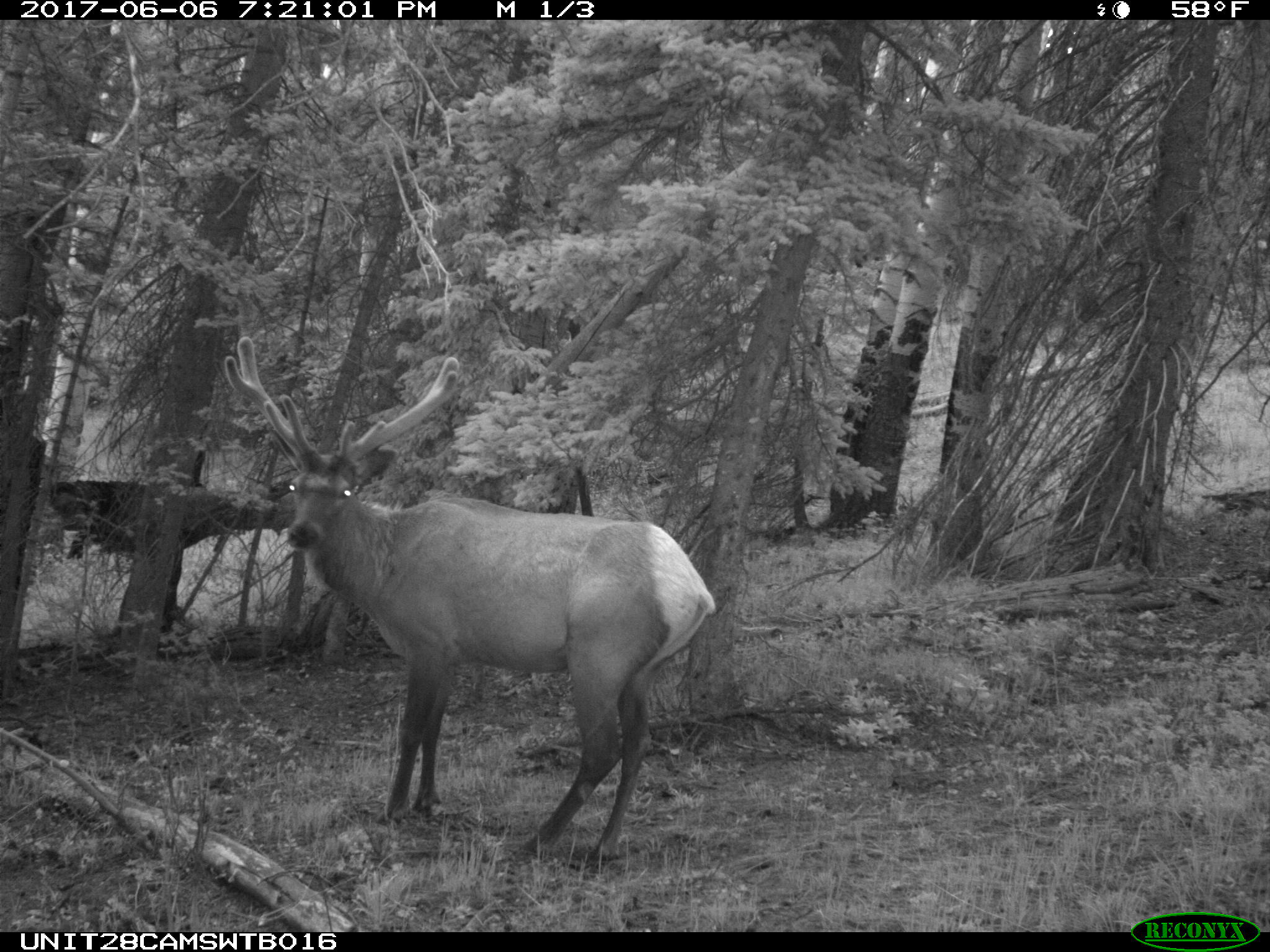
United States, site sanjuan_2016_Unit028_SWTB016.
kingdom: Animalia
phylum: Chordata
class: Mammalia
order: Artiodactyla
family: Cervidae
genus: Cervus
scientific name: Cervus elaphus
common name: red deer